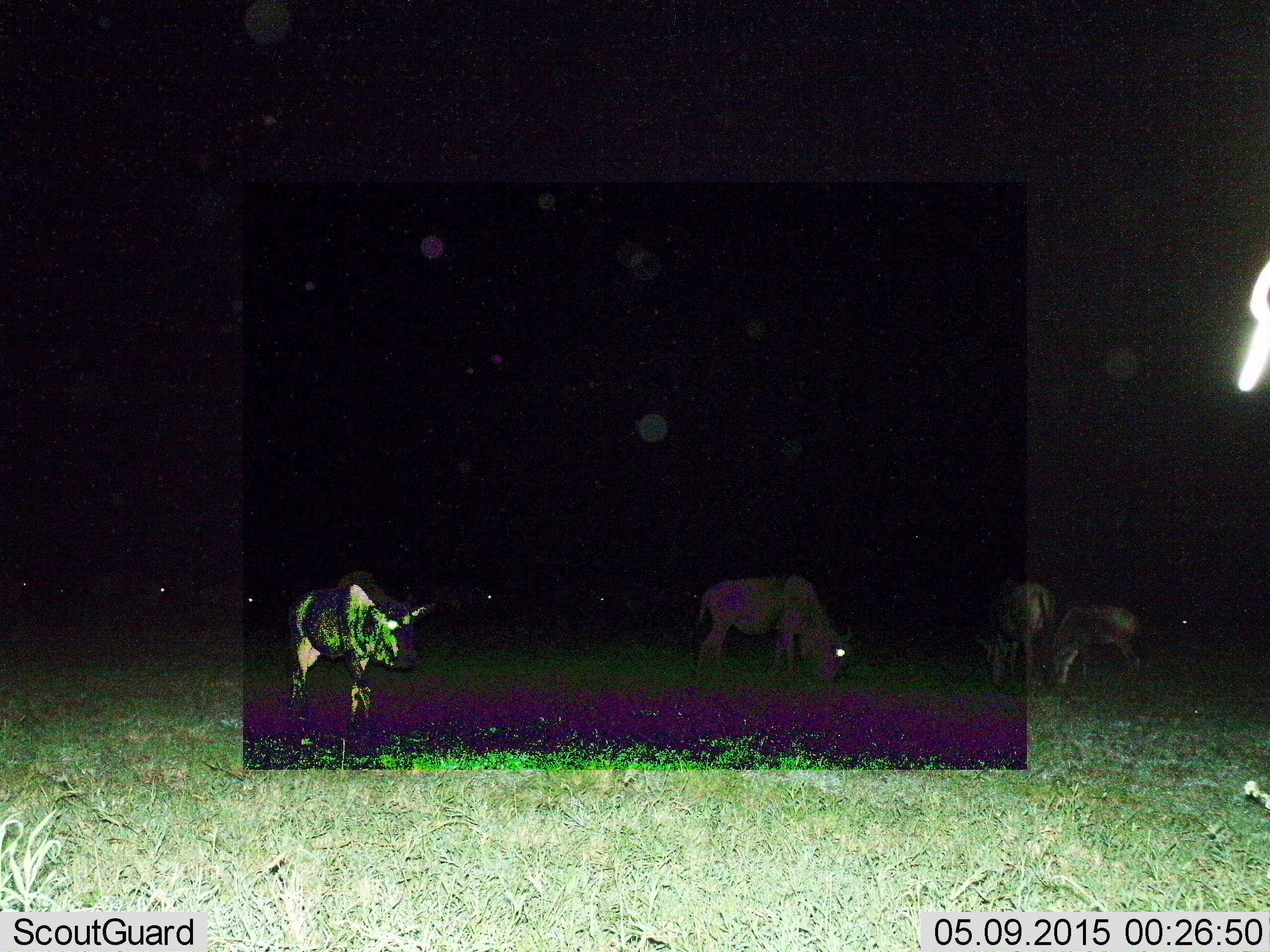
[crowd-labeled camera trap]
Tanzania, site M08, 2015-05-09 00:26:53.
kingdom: Animalia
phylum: Chordata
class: Mammalia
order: Artiodactyla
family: Bovidae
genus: Connochaetes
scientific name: Connochaetes taurinus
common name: blue wildebeest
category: wildebeest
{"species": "wildebeest (blue wildebeest) (Connochaetes taurinus)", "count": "4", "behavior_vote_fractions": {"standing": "45%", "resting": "9%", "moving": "18%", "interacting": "0%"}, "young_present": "36%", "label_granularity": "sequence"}